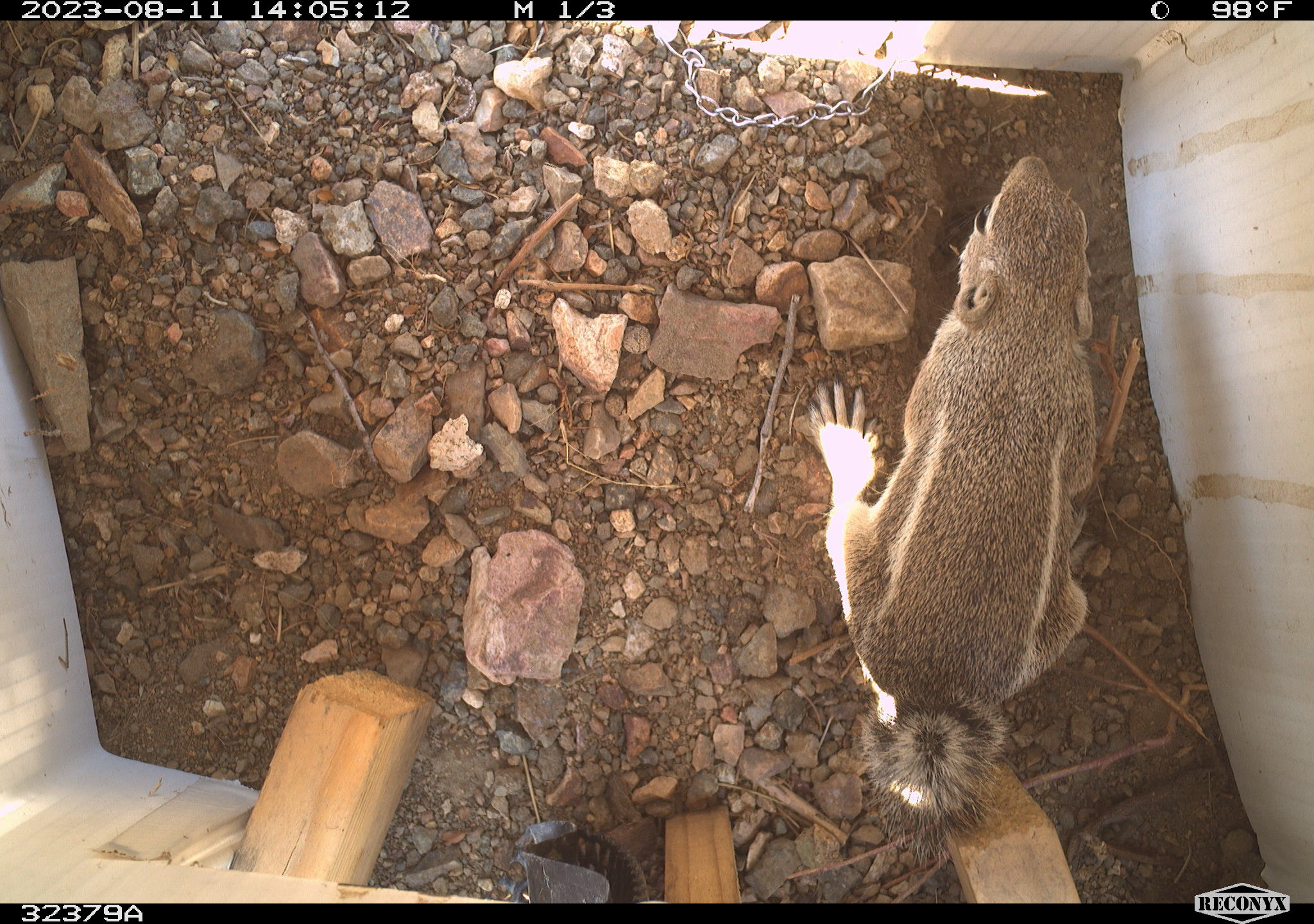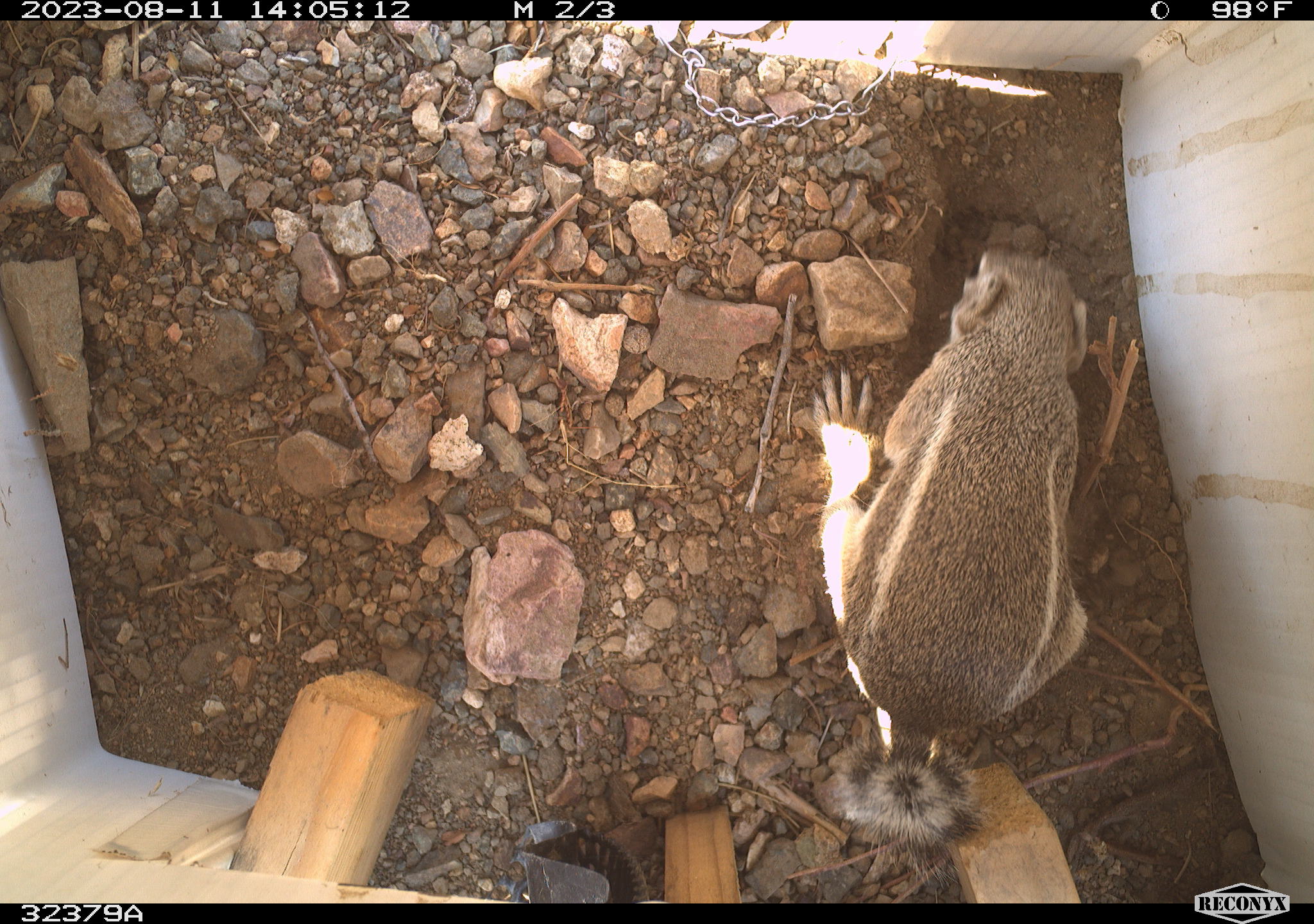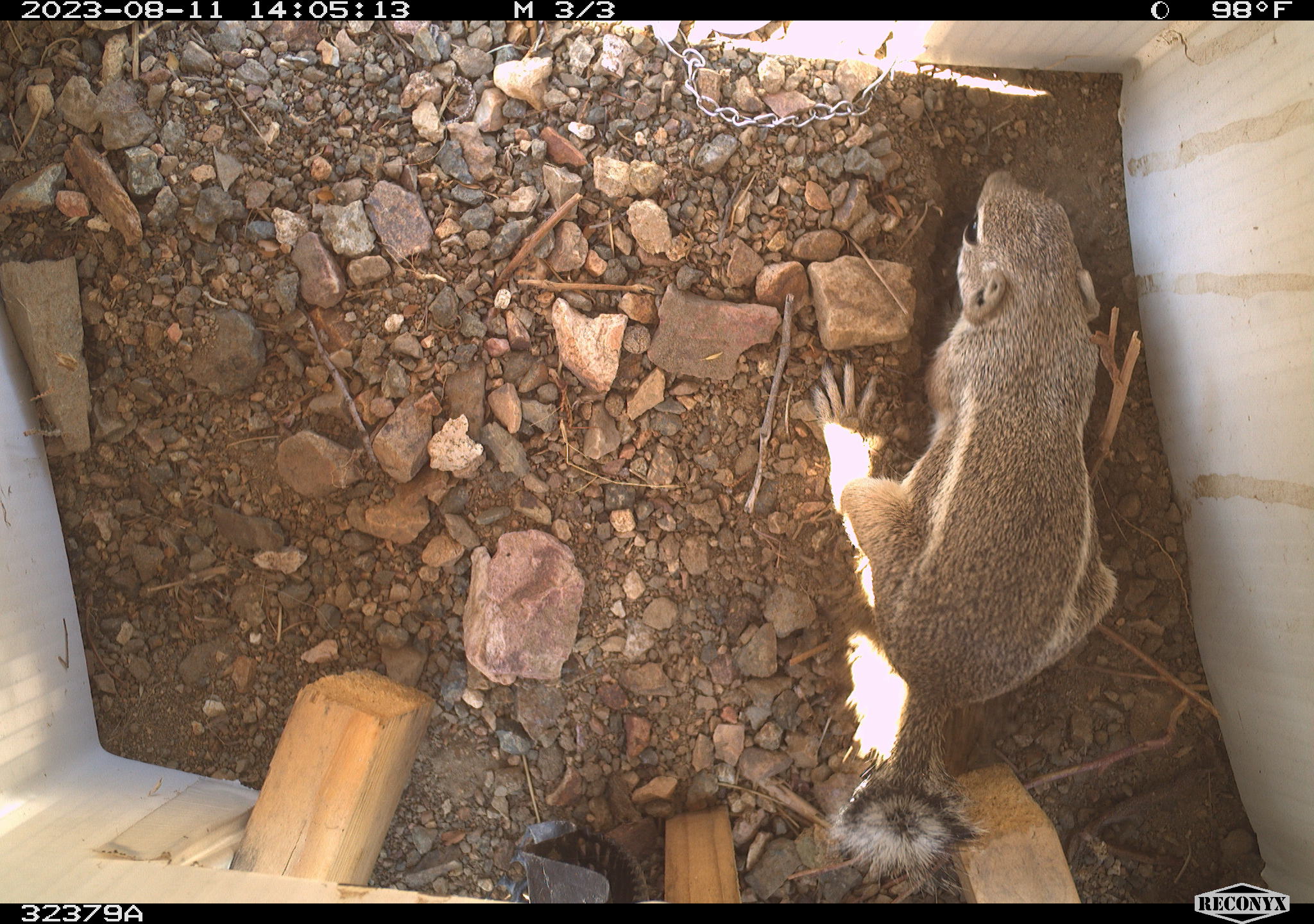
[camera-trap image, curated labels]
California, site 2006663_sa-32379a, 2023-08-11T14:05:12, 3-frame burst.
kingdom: Animalia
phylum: Chordata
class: Mammalia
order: Rodentia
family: Sciuridae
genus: Ammospermophilus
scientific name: Ammospermophilus leucurus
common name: white-tailed antelope squirrel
White-tailed antelope squirrel (Ammospermophilus leucurus).